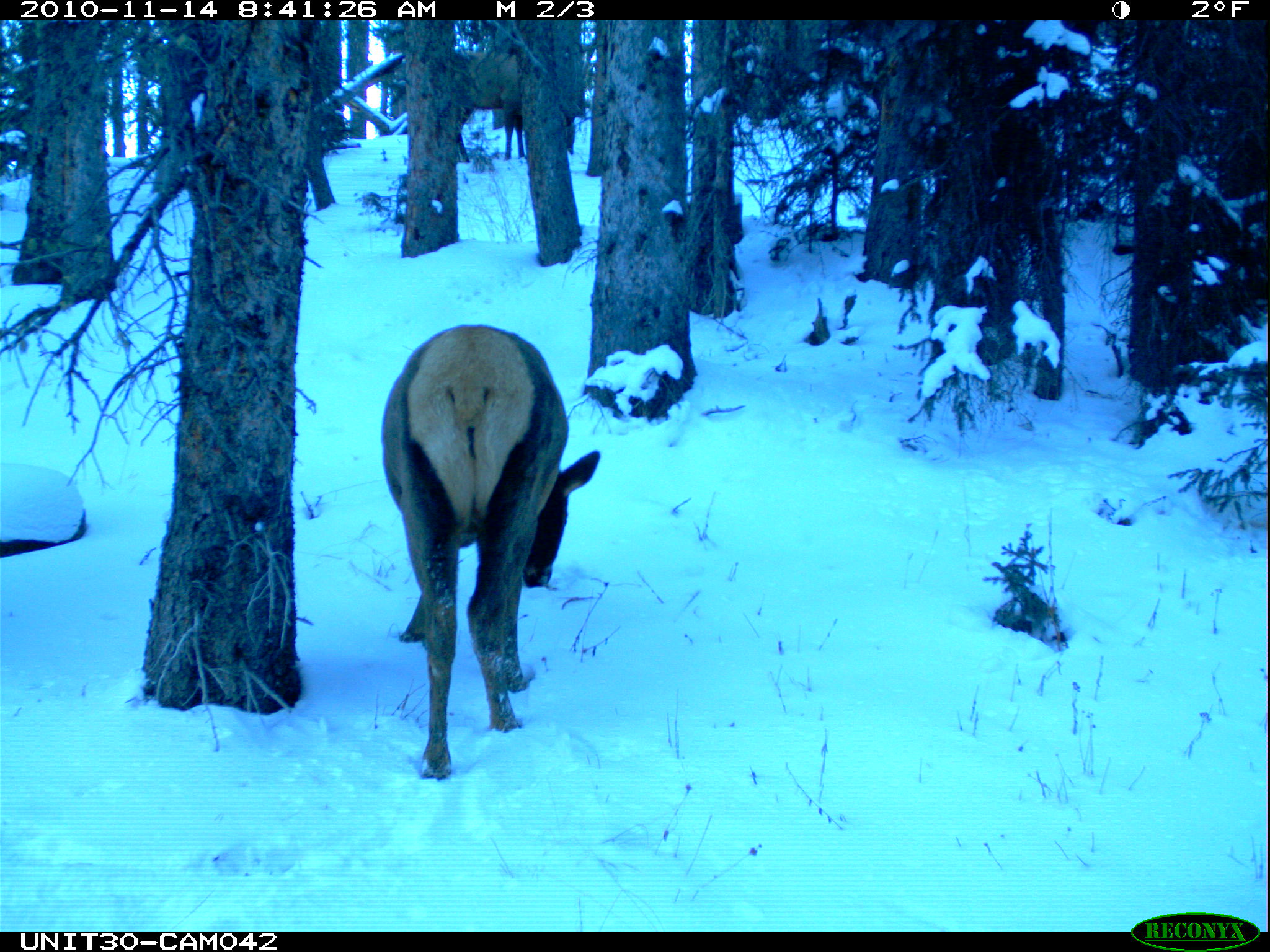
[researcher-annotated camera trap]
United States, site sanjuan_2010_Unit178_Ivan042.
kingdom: Animalia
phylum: Chordata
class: Mammalia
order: Artiodactyla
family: Cervidae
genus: Cervus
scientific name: Cervus elaphus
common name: red deer